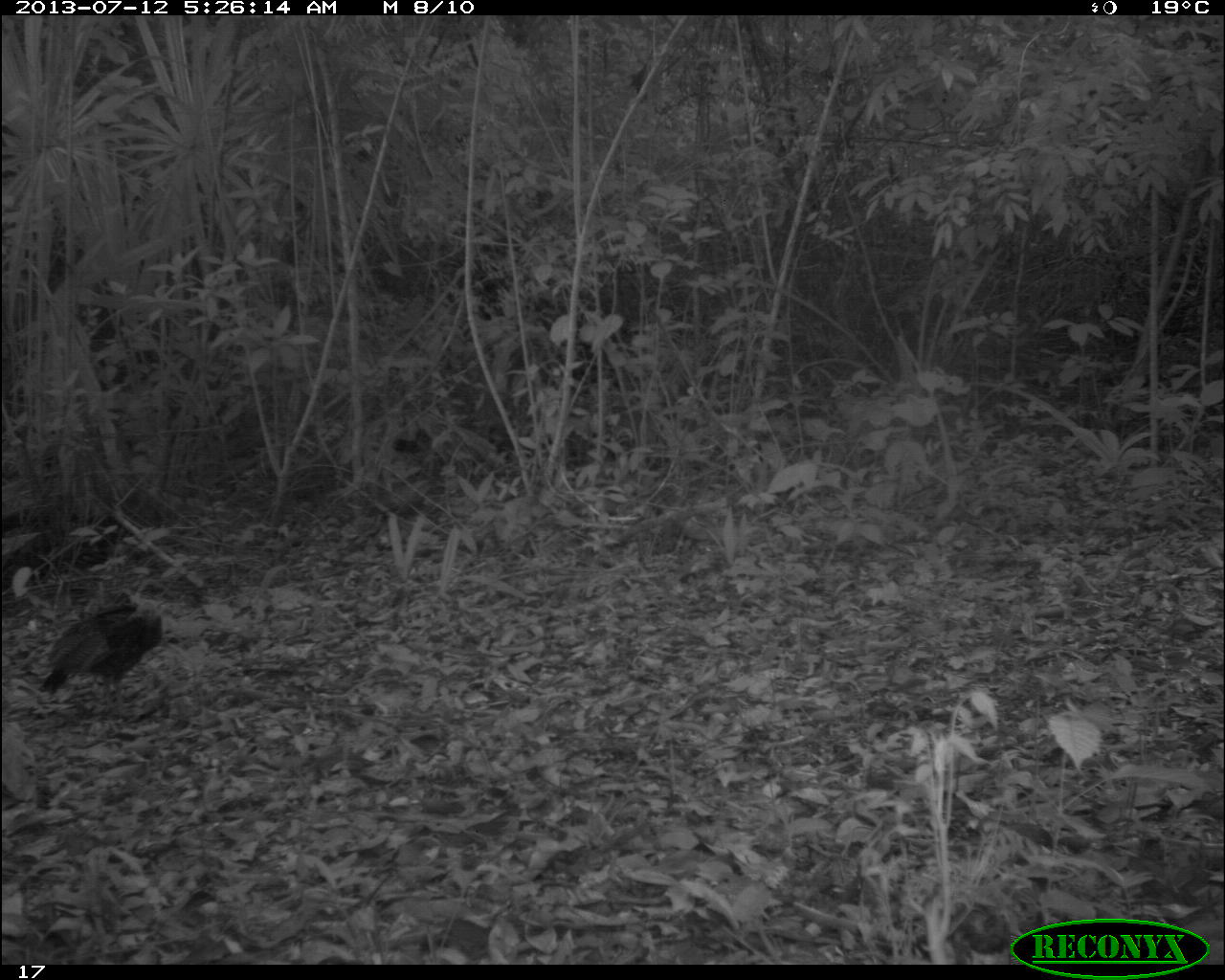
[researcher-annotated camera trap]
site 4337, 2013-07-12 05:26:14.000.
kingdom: Animalia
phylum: Chordata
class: Aves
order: Galliformes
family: Phasianidae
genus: Meleagris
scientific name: Meleagris ocellata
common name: ocellated turkey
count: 2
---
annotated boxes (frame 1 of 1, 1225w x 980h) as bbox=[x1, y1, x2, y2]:
meleagris ocellata: bbox=[36, 602, 164, 710]